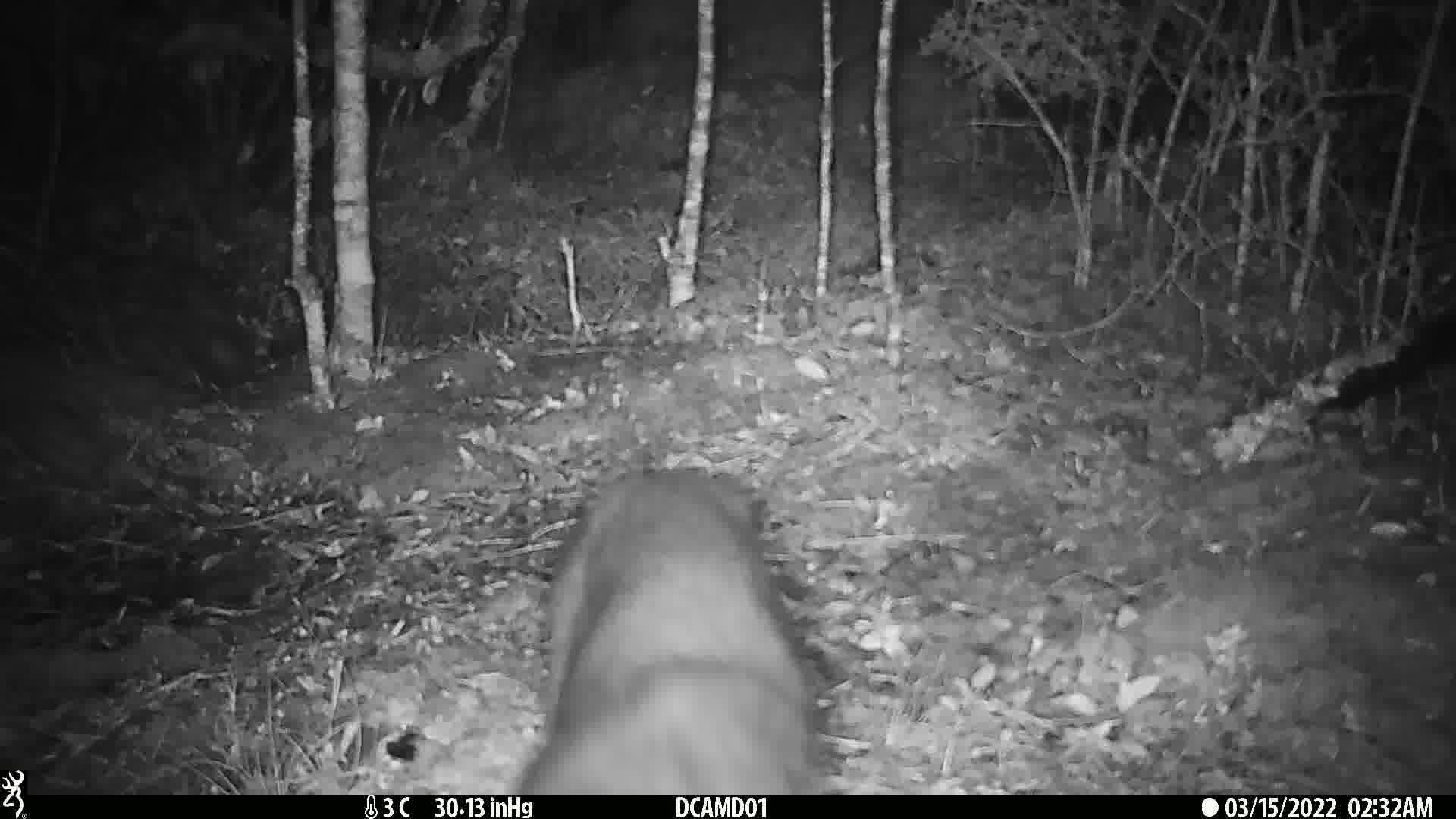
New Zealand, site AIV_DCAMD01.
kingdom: Animalia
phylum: Chordata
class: Mammalia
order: Carnivora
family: Felidae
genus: Felis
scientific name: Felis catus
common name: domestic cat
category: cat